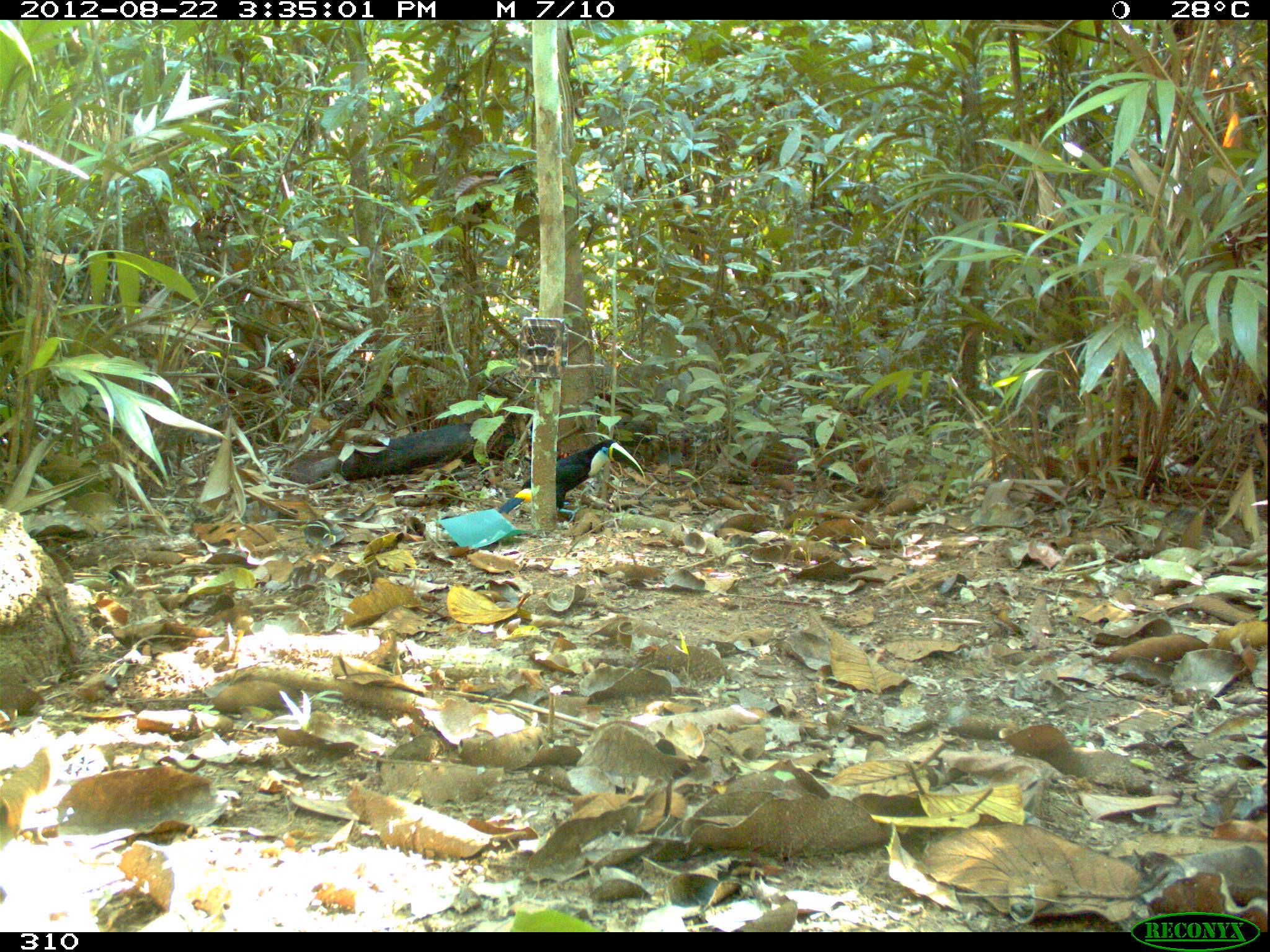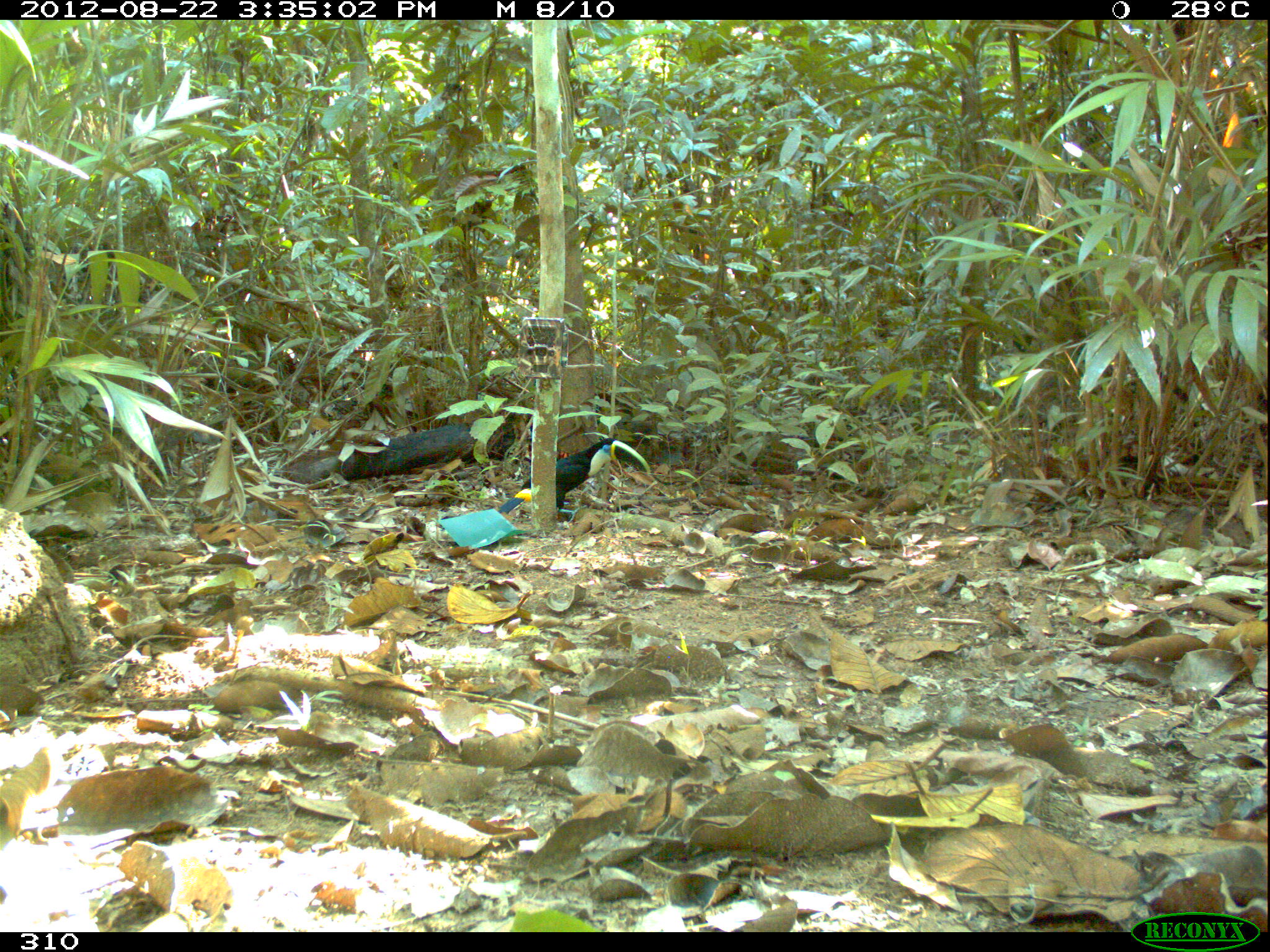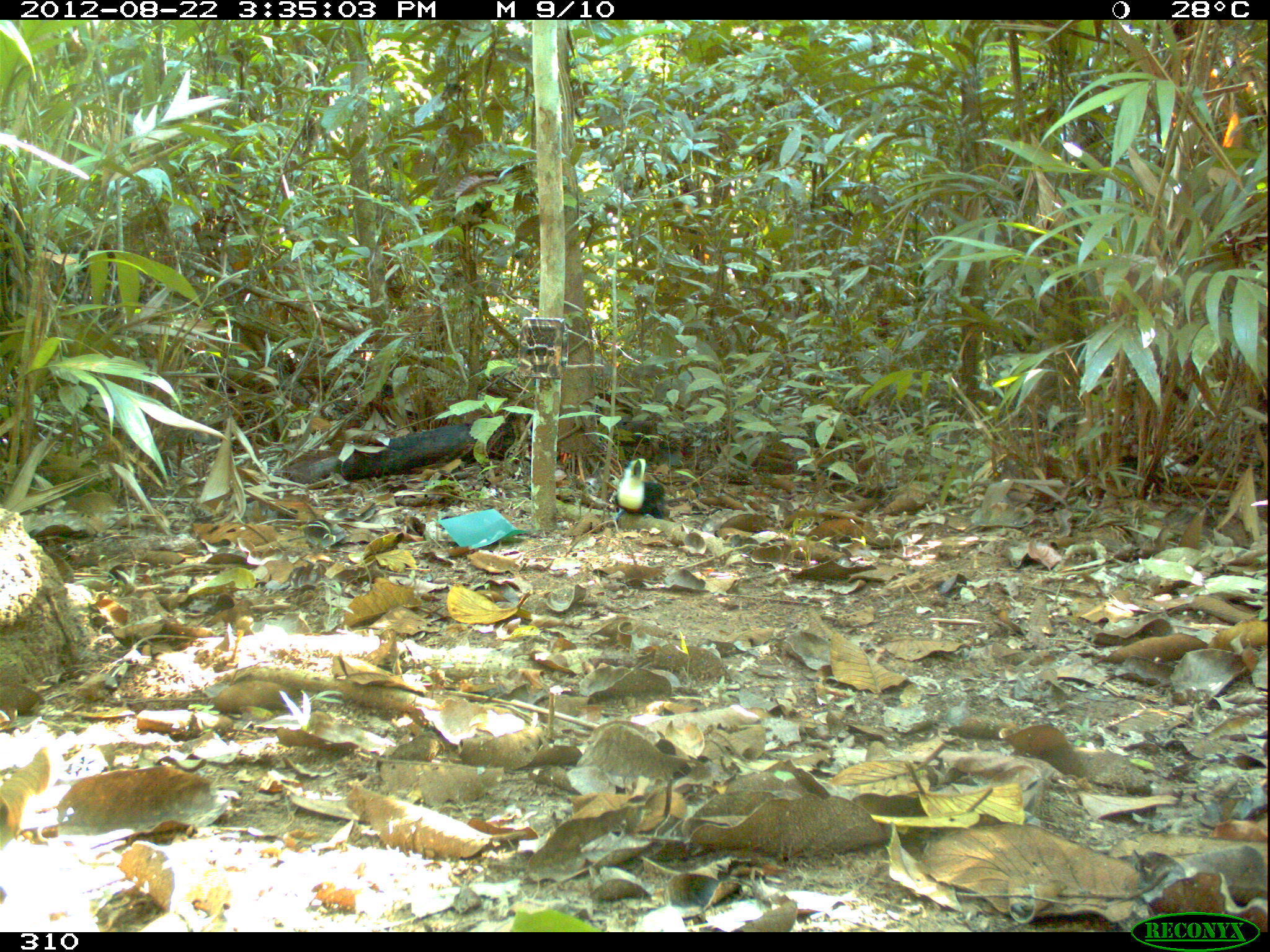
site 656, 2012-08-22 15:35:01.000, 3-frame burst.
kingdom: Animalia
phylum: Chordata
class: Aves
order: Piciformes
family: Ramphastidae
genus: Ramphastos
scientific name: Ramphastos tucanus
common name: white-throated toucan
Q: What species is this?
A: Ramphastos tucanus (white-throated toucan).